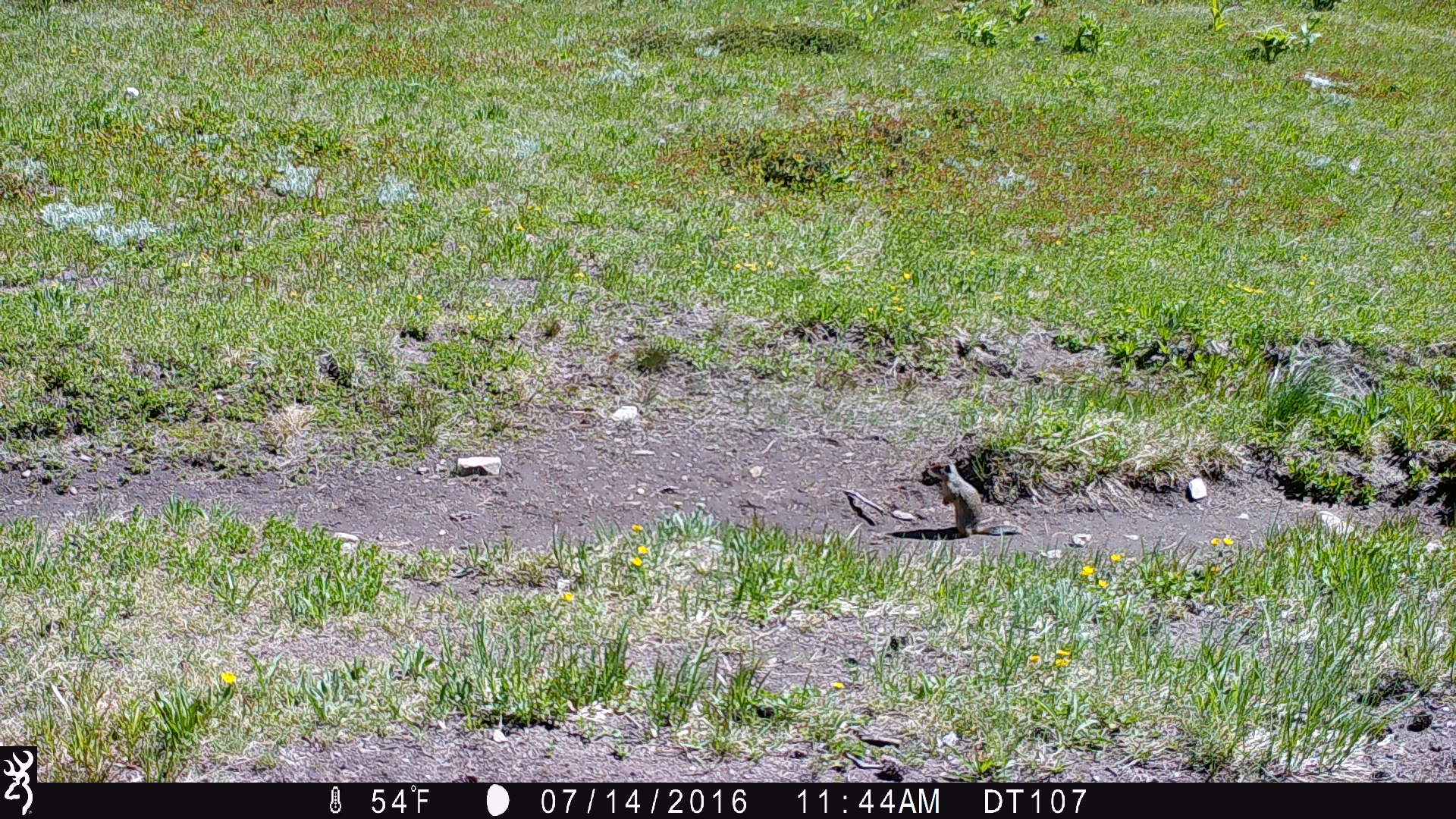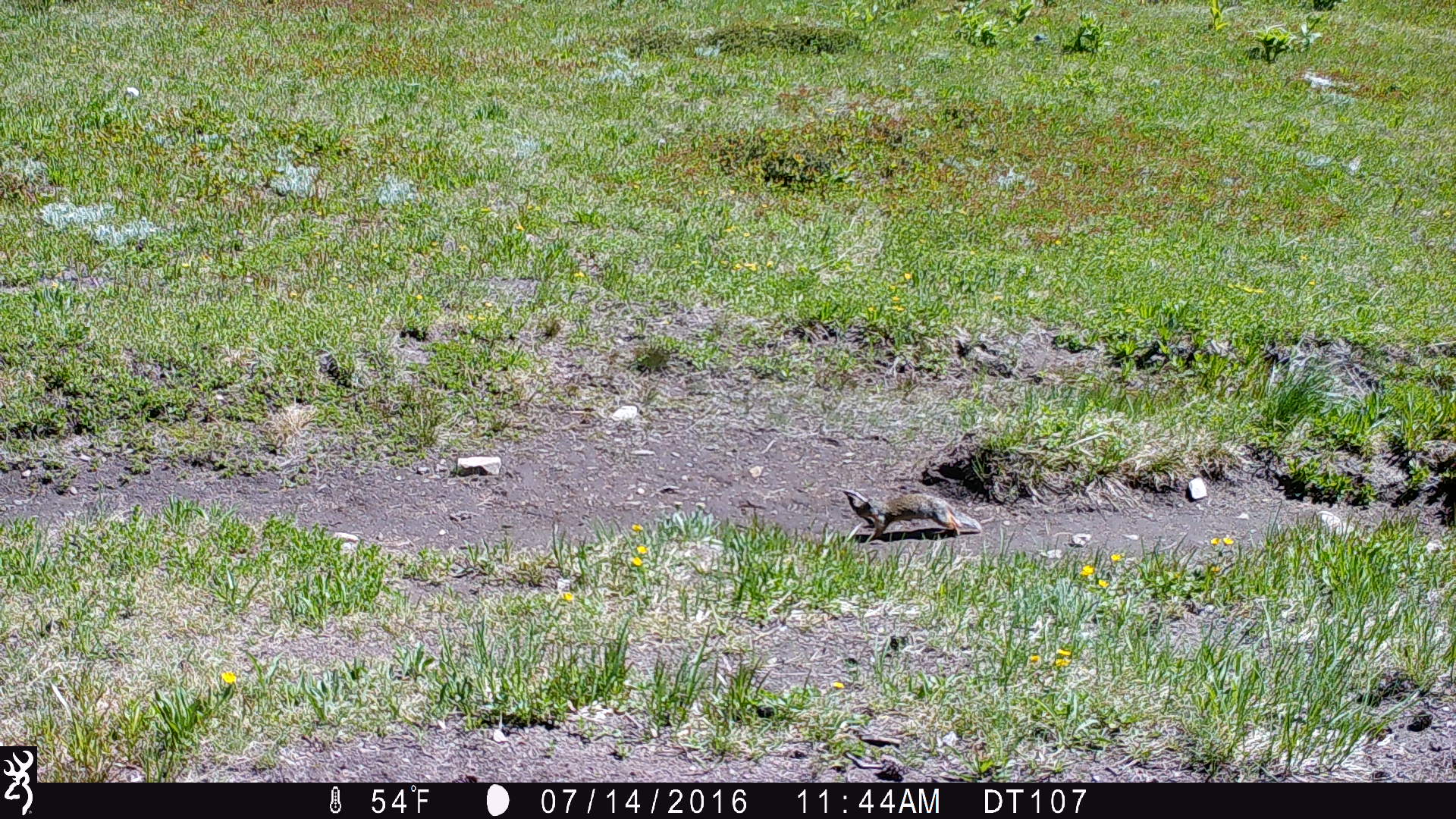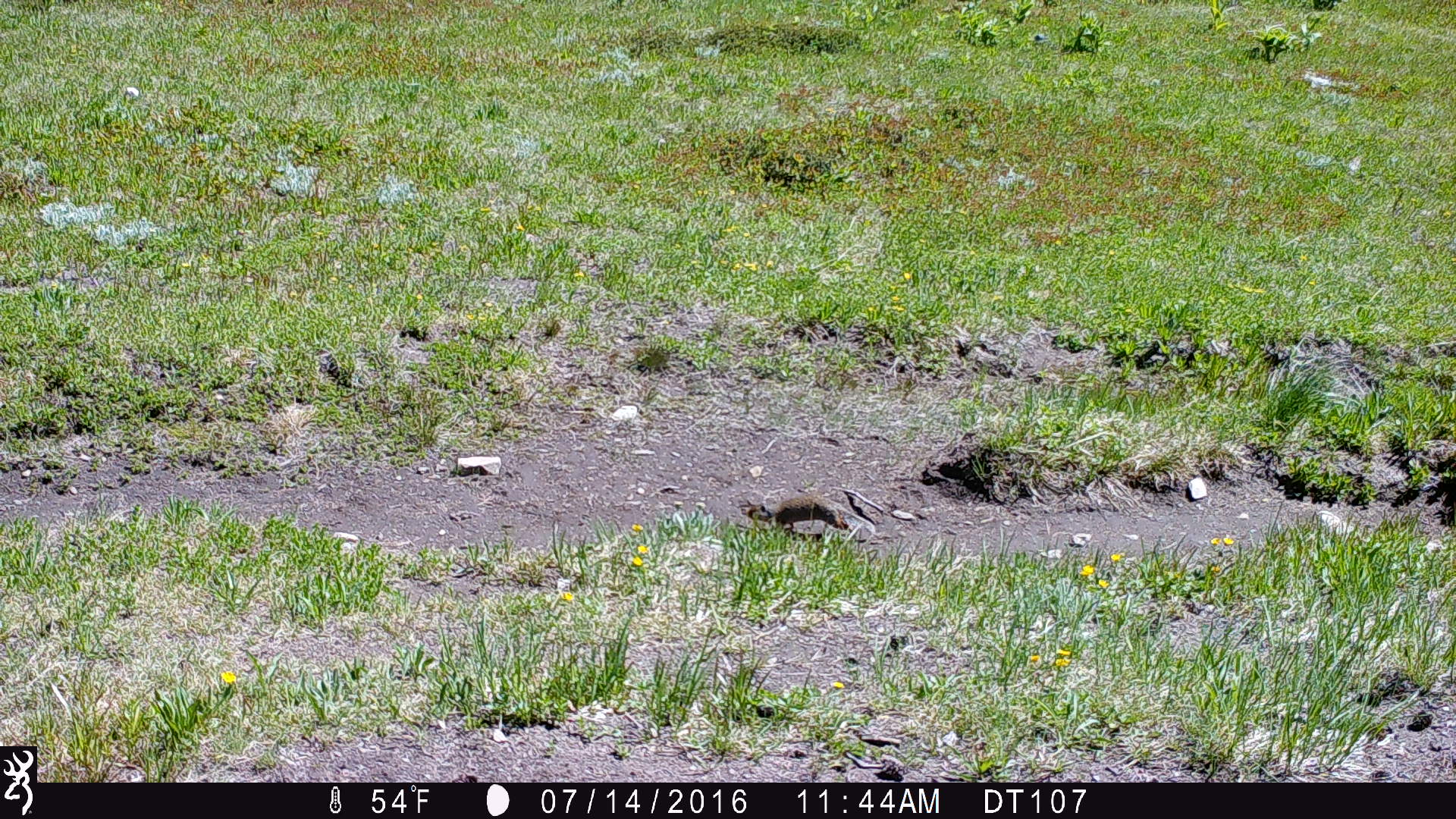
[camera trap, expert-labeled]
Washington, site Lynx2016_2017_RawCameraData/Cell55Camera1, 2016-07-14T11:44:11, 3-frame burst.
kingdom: Animalia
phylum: Chordata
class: Mammalia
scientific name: Mammalia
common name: small mammal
Small mammal (Mammalia). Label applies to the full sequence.